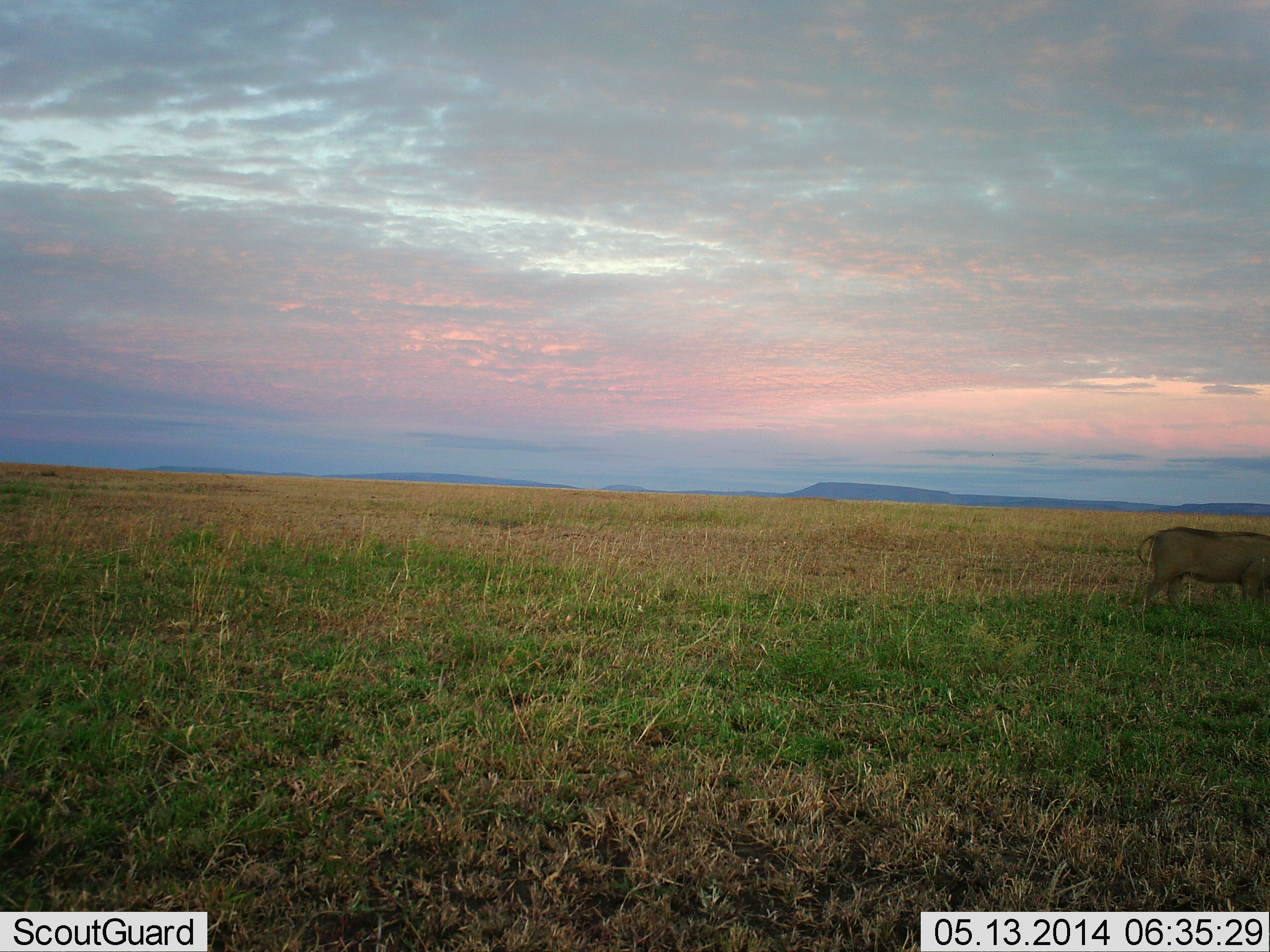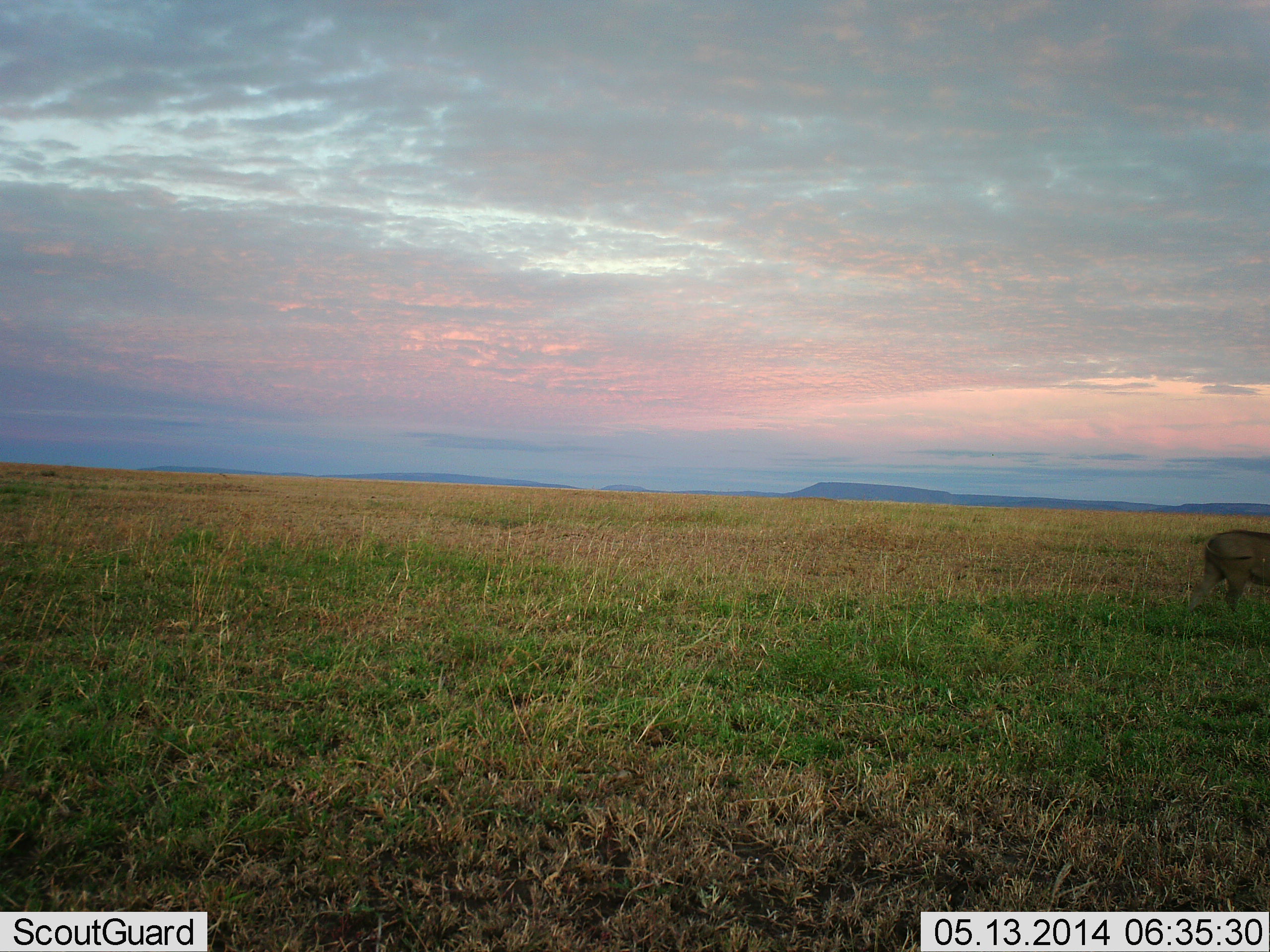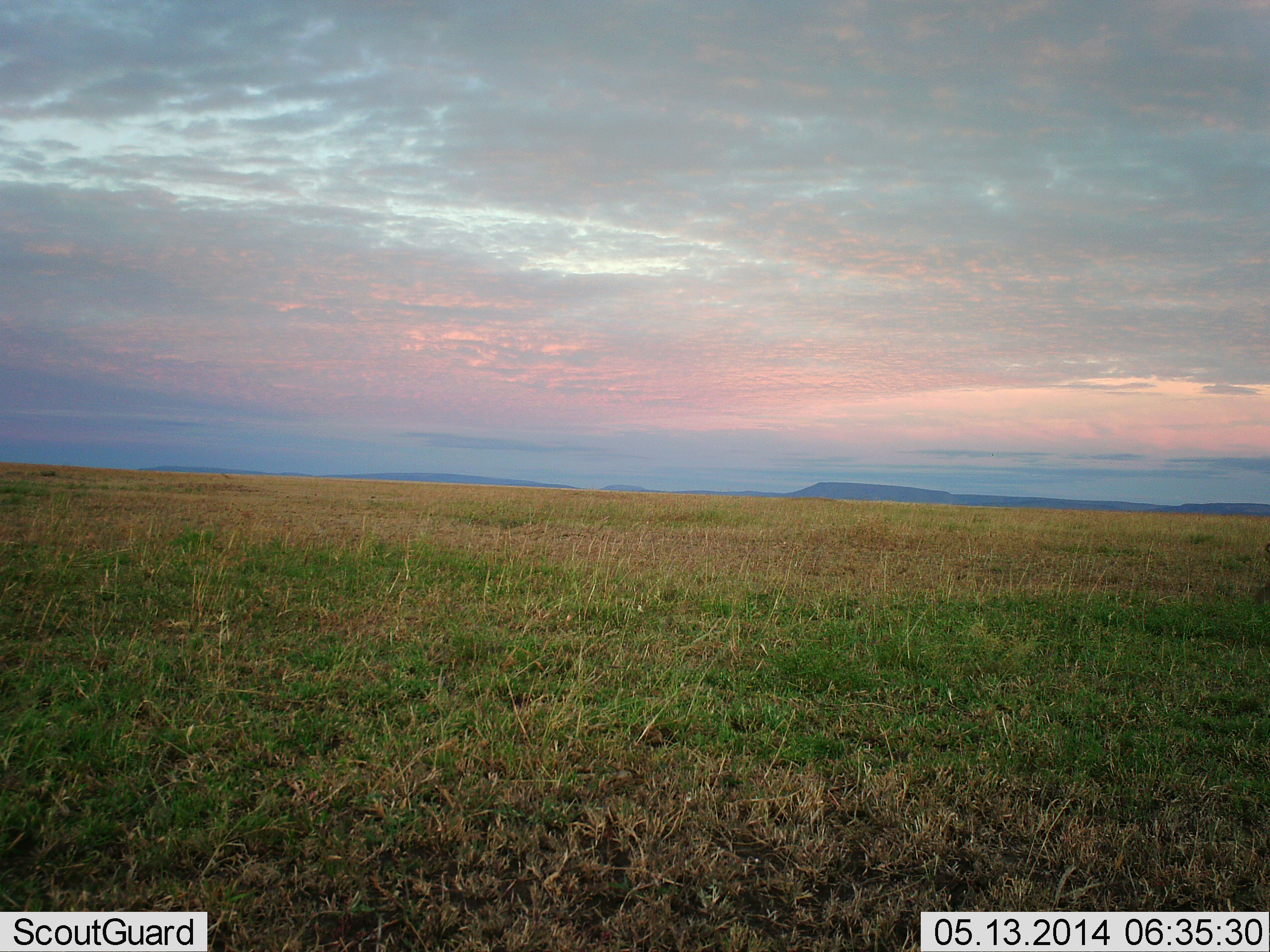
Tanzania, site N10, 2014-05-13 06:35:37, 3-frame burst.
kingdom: Animalia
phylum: Chordata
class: Mammalia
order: Artiodactyla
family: Suidae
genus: Phacochoerus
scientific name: Phacochoerus africanus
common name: warthog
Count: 1.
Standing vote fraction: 10%.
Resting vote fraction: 0%.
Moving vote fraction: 90%.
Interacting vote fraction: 0%.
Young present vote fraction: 0%.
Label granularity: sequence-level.